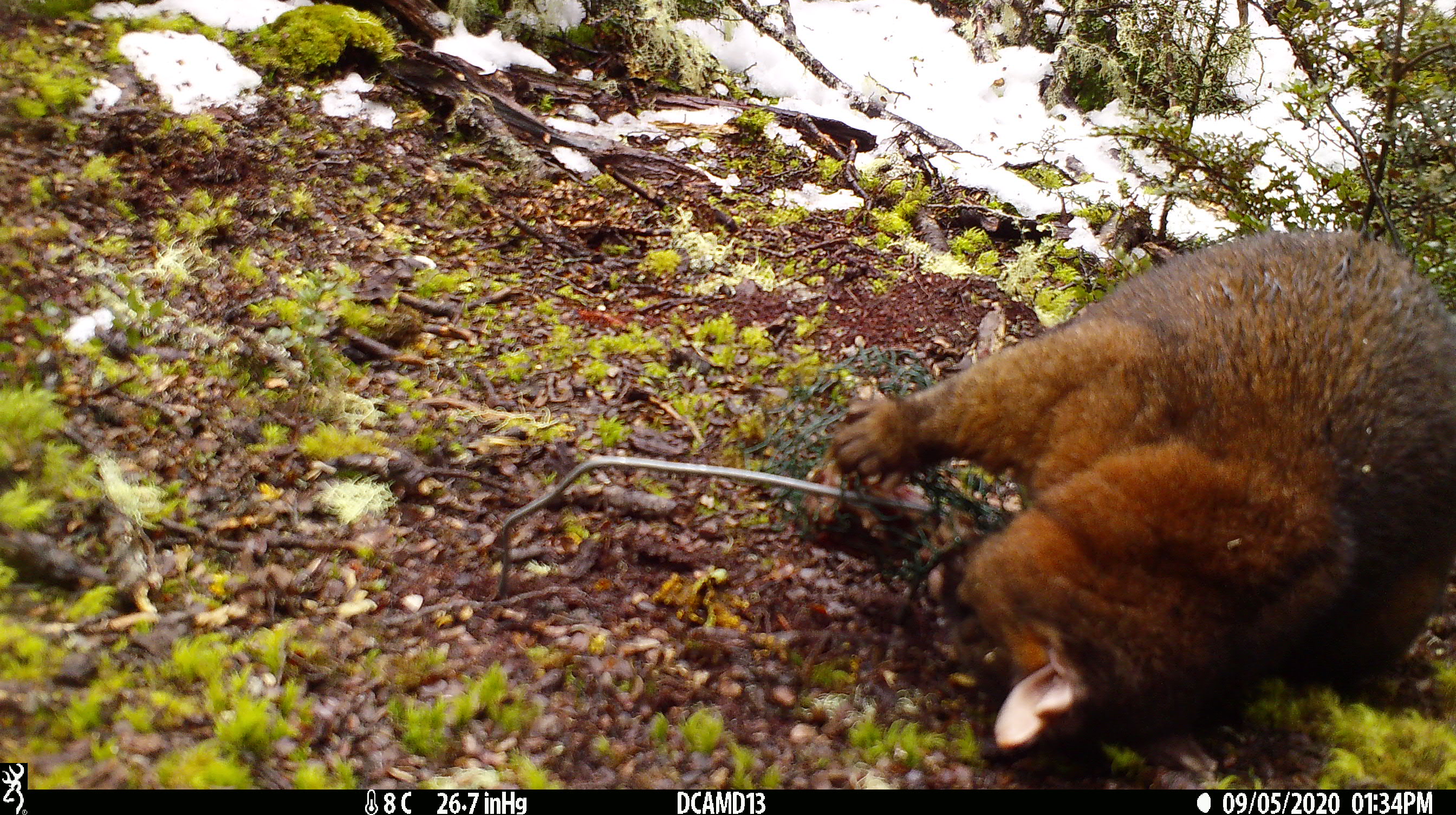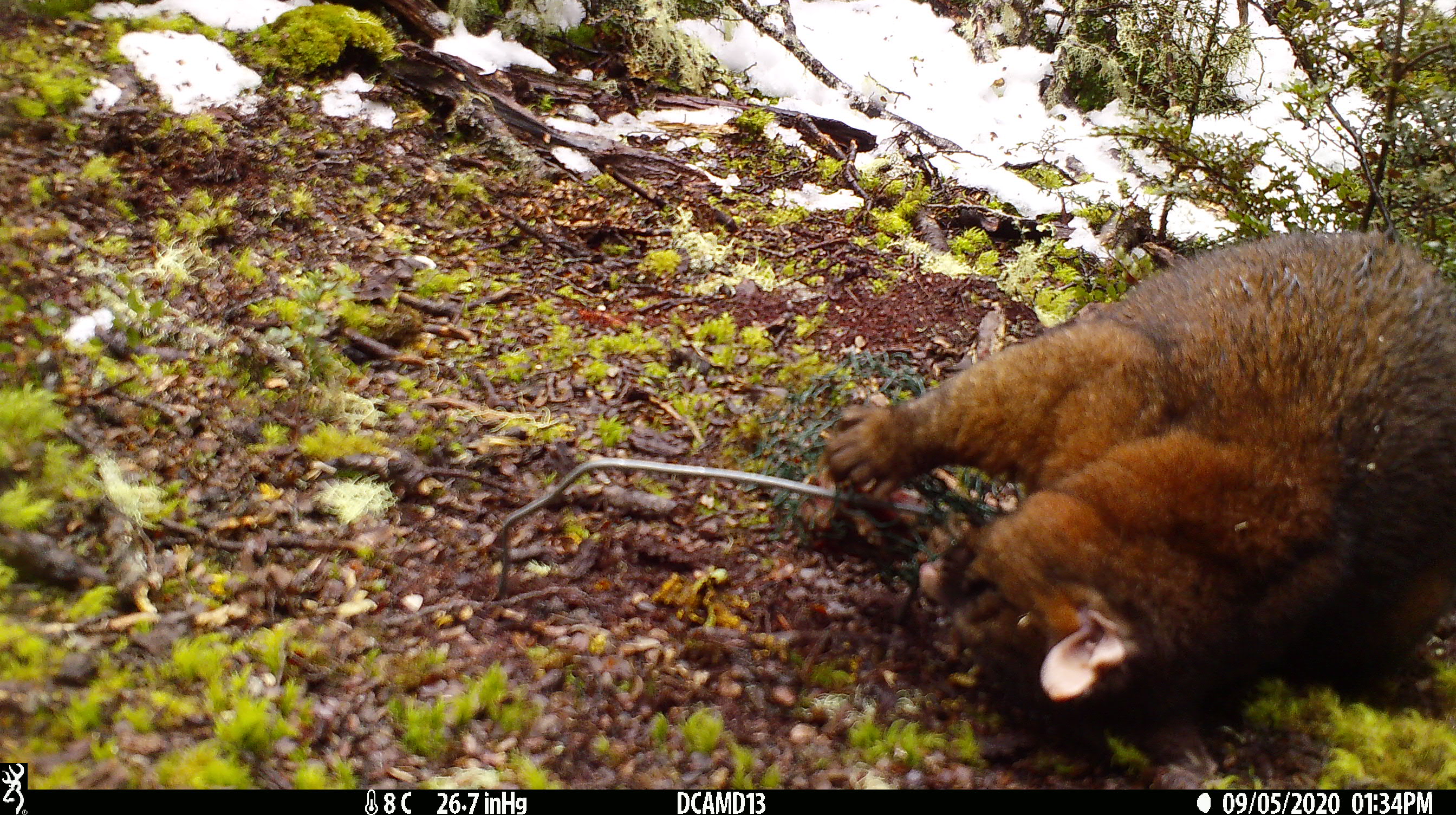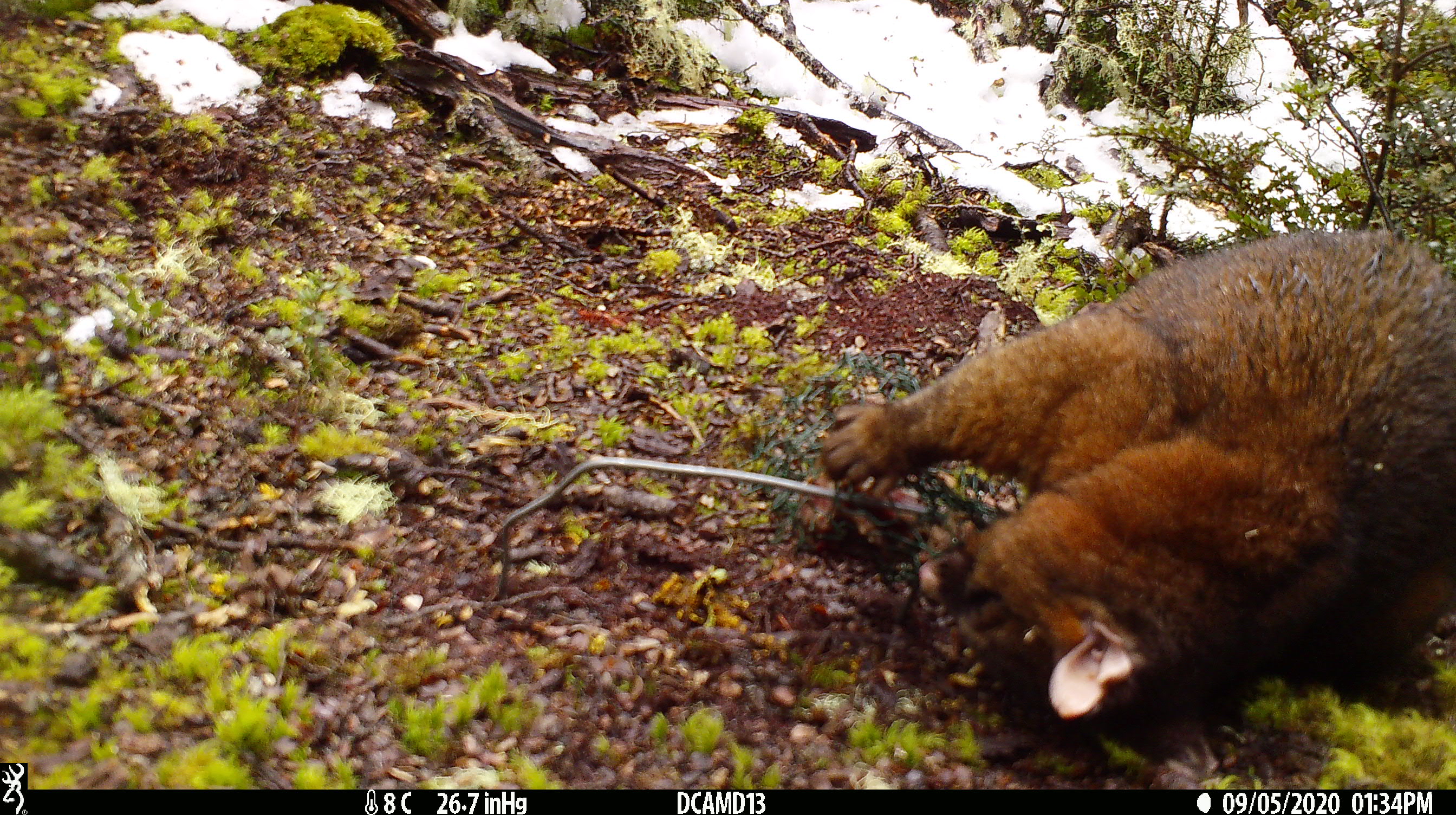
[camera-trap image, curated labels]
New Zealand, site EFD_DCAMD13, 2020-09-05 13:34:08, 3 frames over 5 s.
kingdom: Animalia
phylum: Chordata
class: Mammalia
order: Diprotodontia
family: Phalangeridae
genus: Trichosurus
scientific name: Trichosurus vulpecula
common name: common brushtail possum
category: possum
Possum (common brushtail possum) (Trichosurus vulpecula).